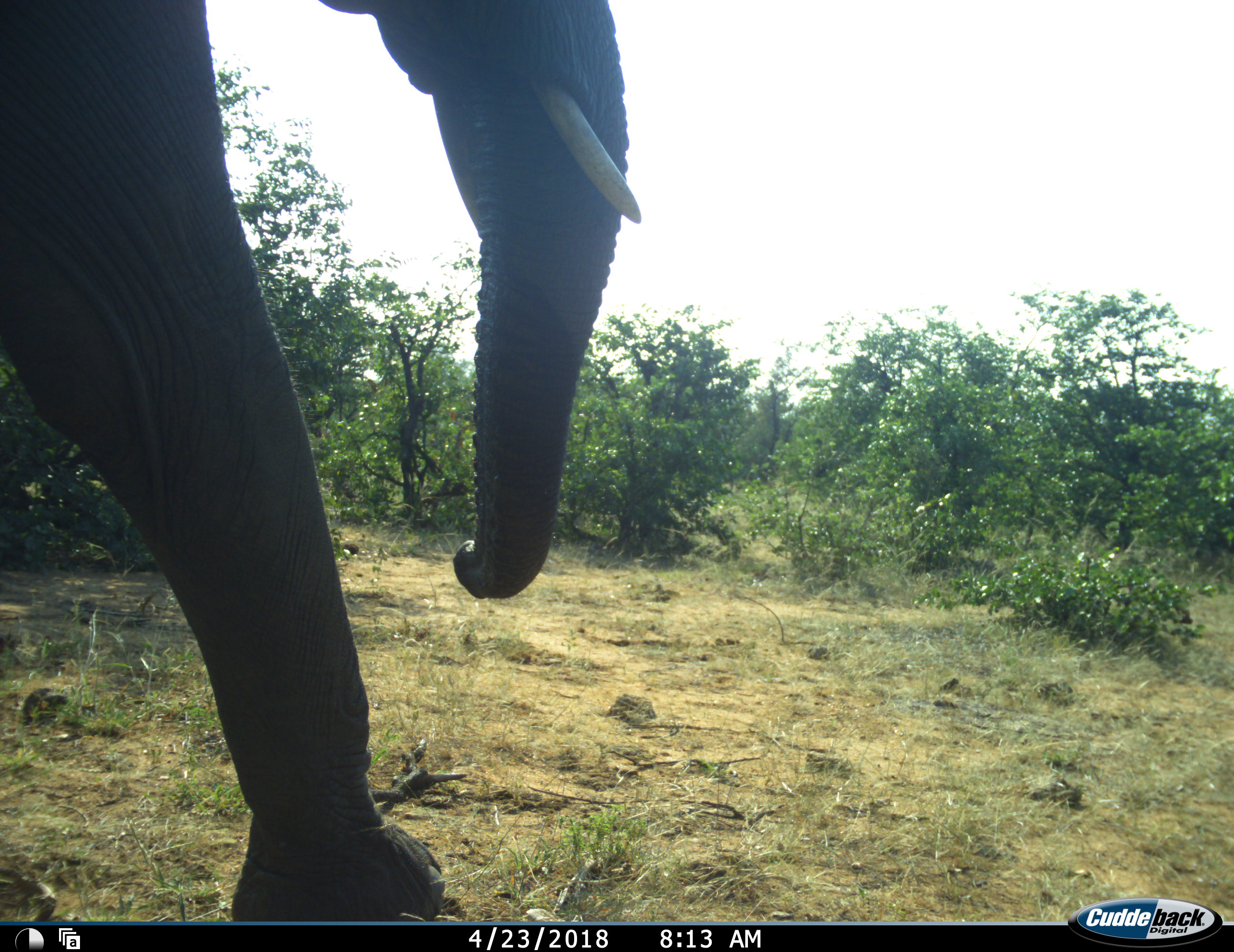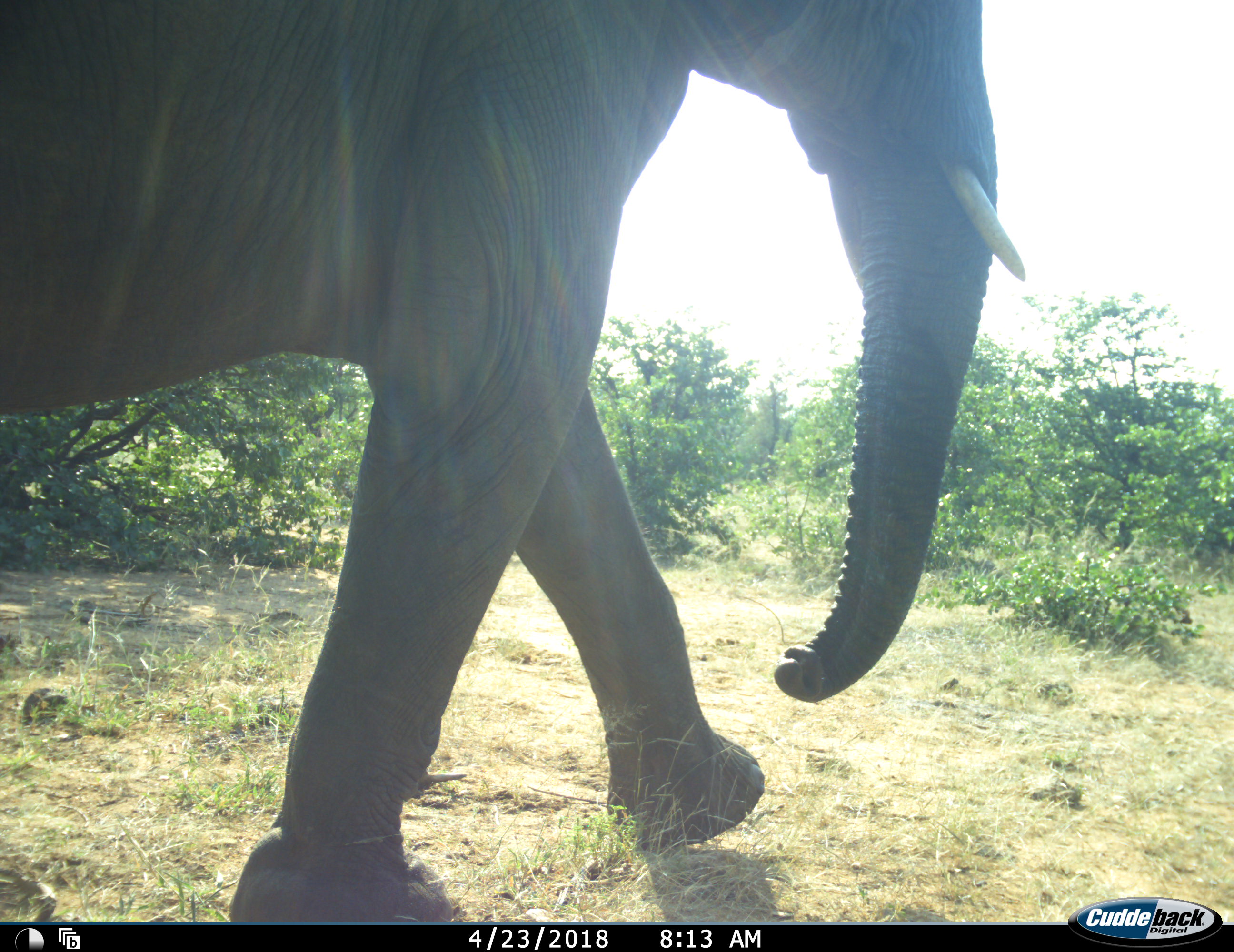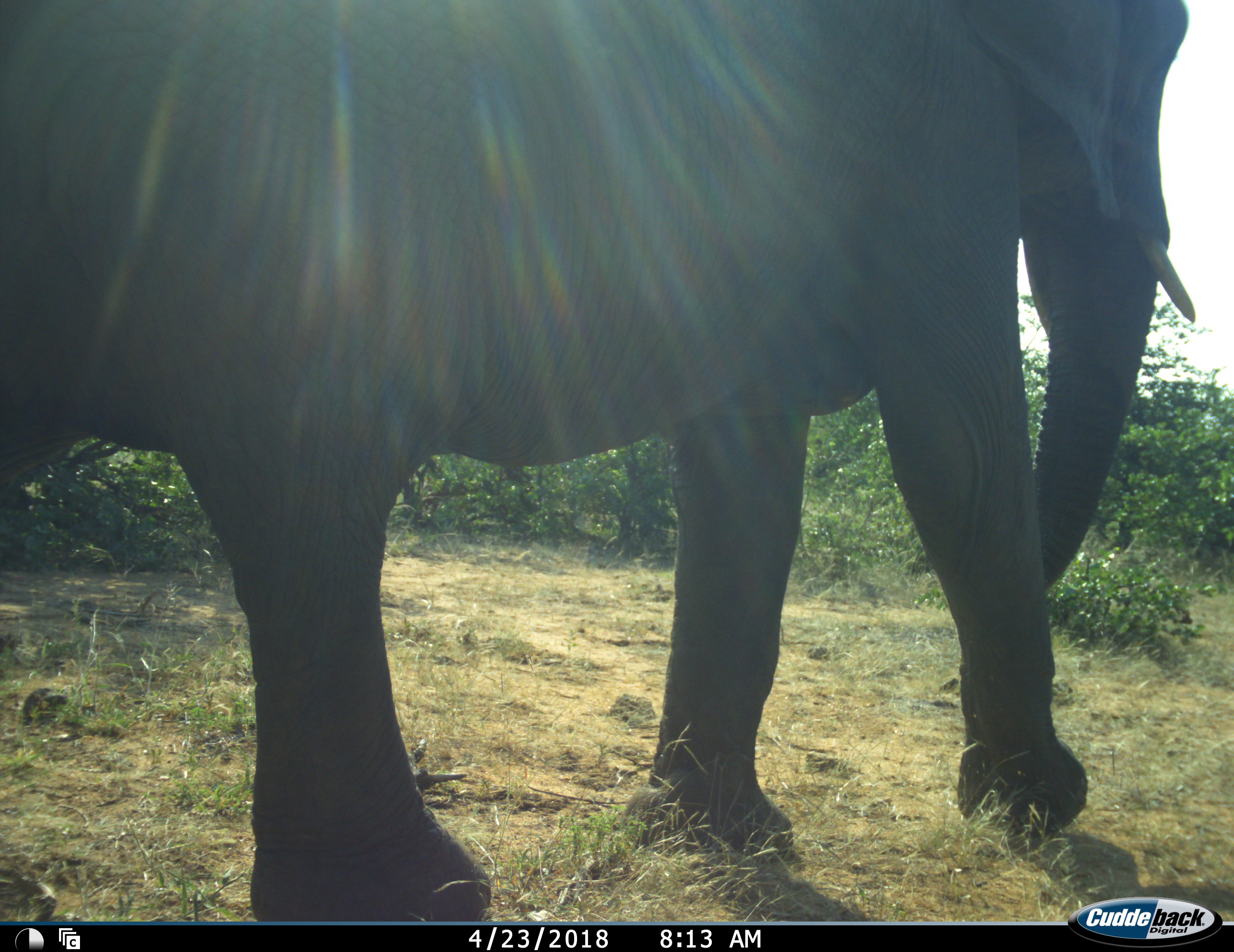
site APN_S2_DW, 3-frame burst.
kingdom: Animalia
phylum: Chordata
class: Mammalia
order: Proboscidea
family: Elephantidae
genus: Loxodonta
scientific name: Loxodonta africana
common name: african bush elephant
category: elephant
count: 1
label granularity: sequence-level